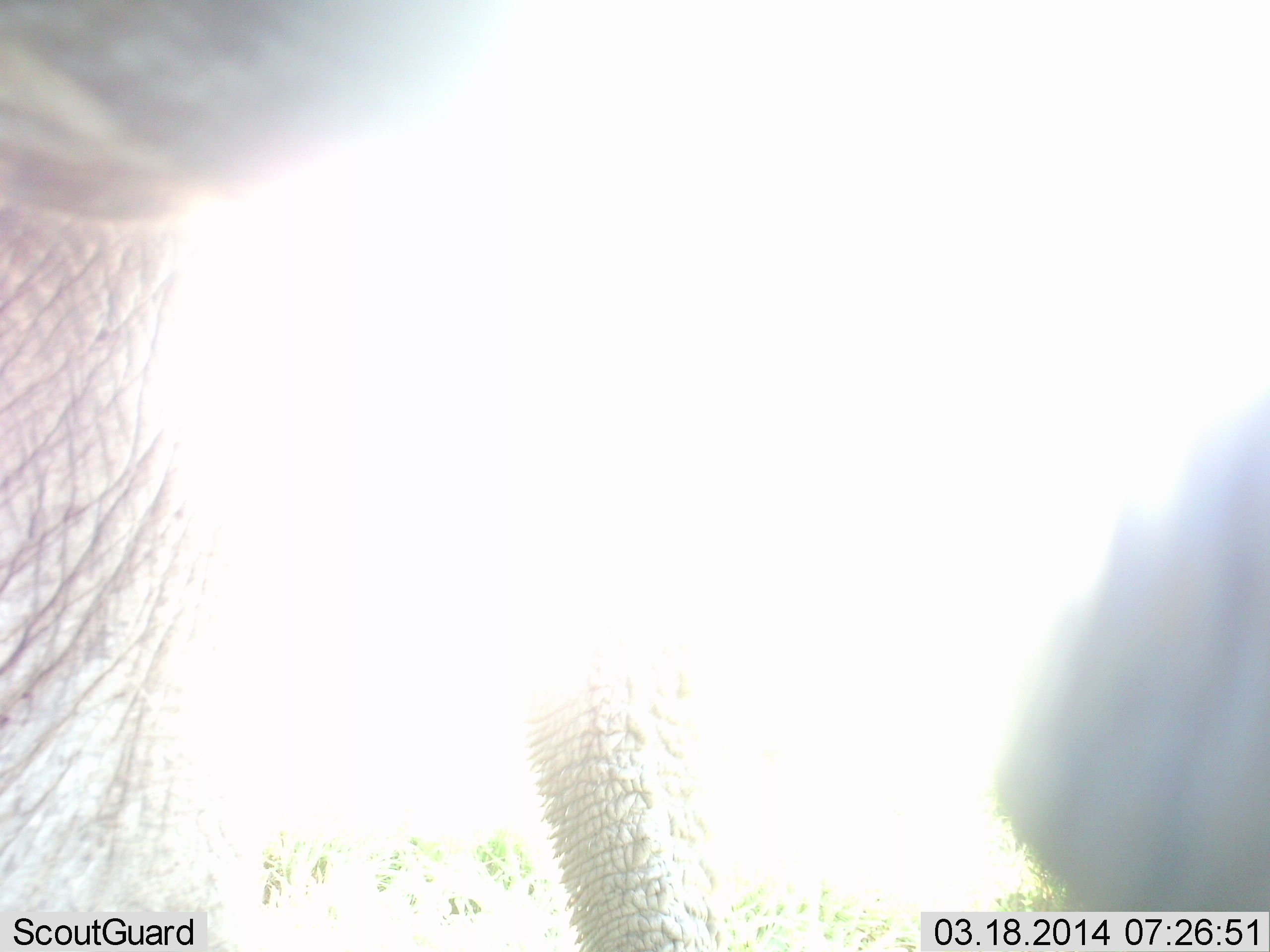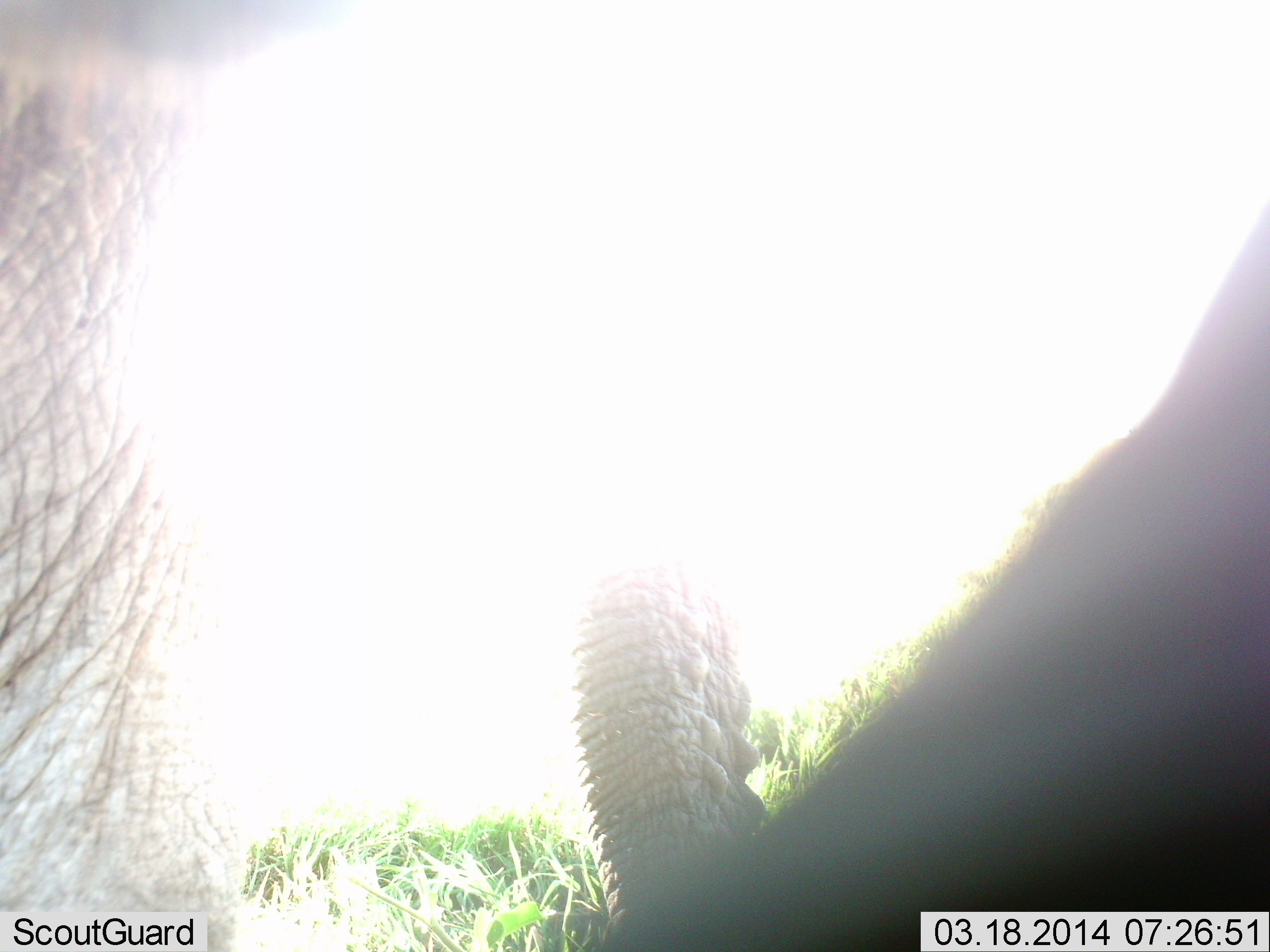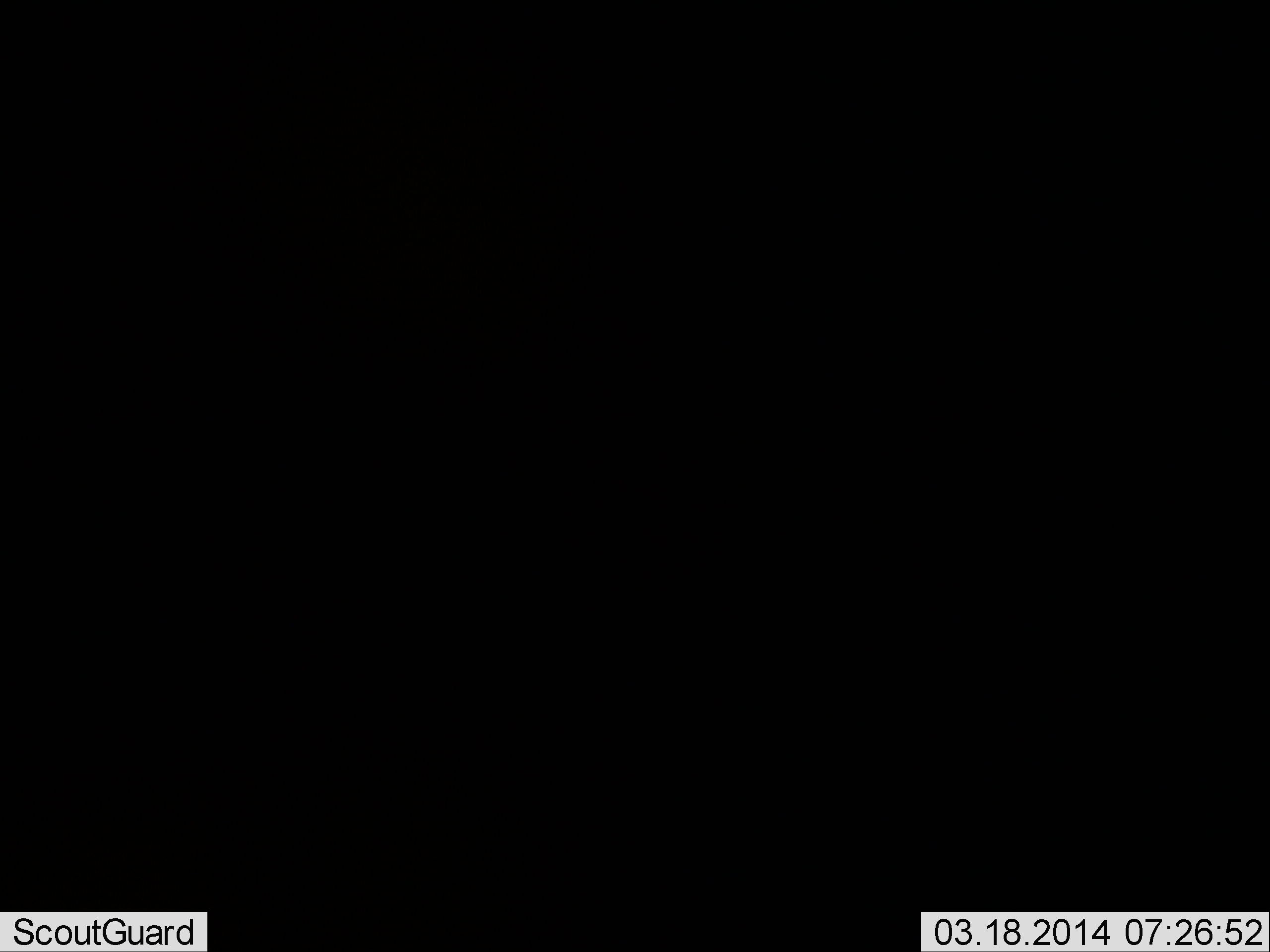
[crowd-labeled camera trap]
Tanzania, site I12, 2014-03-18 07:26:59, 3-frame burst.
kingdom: Animalia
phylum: Chordata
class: Mammalia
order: Proboscidea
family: Elephantidae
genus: Loxodonta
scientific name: Loxodonta africana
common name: african bush elephant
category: elephant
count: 1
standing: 90%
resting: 0%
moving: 0%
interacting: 10%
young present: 0%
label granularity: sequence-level